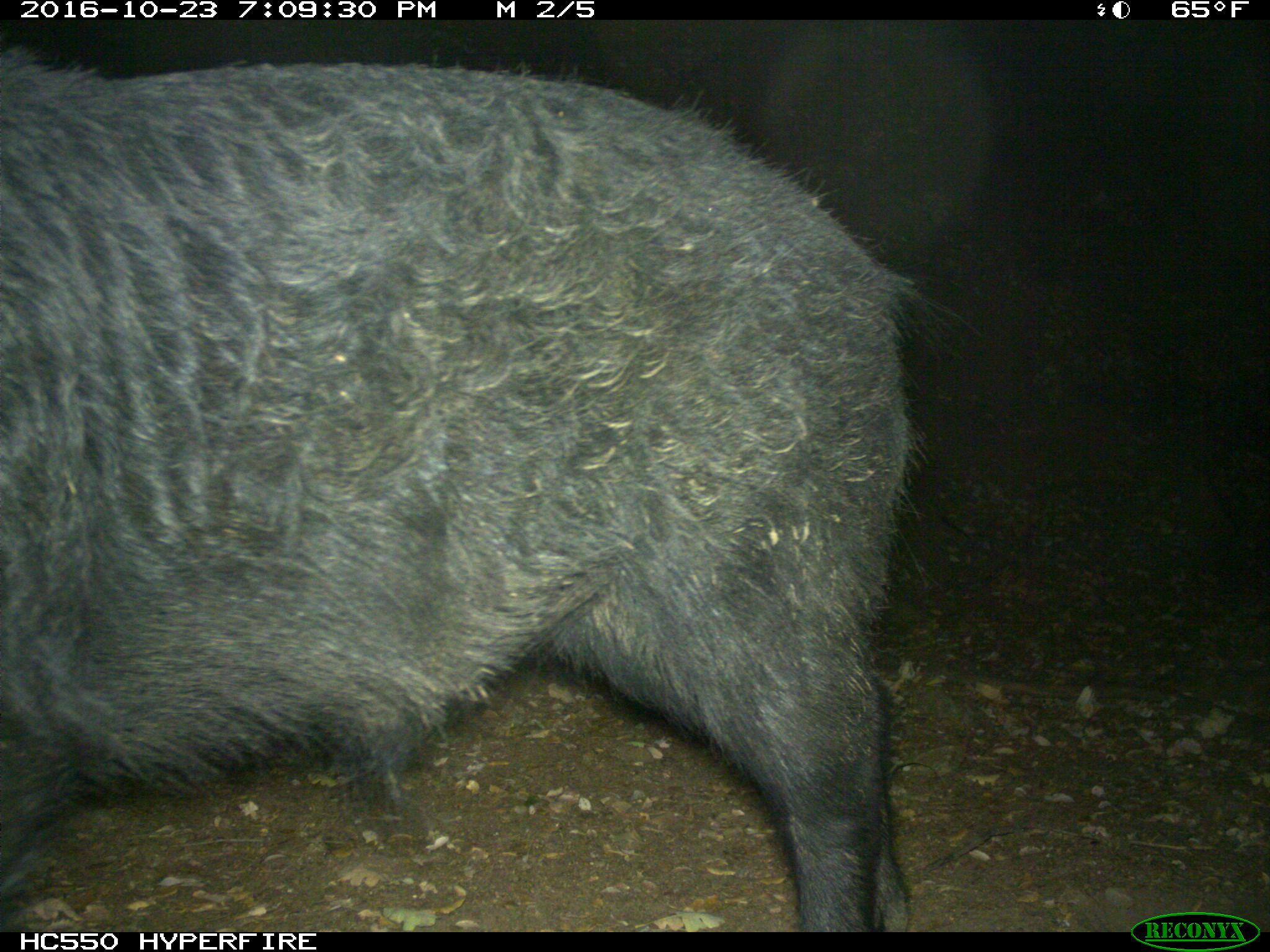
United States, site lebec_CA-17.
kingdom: Animalia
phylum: Chordata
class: Mammalia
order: Artiodactyla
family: Suidae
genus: Sus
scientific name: Sus scrofa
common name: wild boar